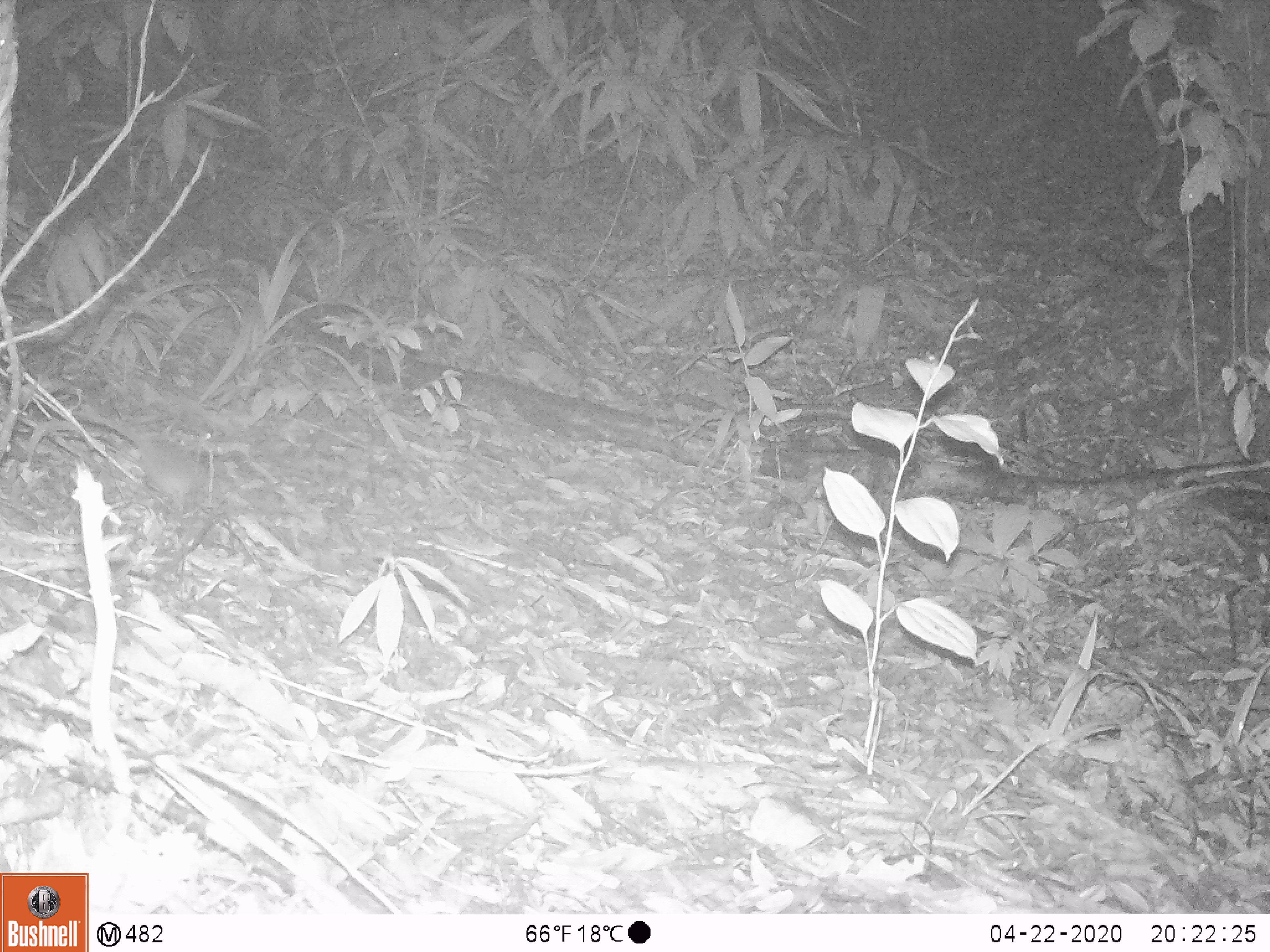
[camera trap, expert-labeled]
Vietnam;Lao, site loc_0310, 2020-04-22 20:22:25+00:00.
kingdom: Animalia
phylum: Chordata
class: Mammalia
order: Rodentia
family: Muridae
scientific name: Muridae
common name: old-world mice and rats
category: unidentified murid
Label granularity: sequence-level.